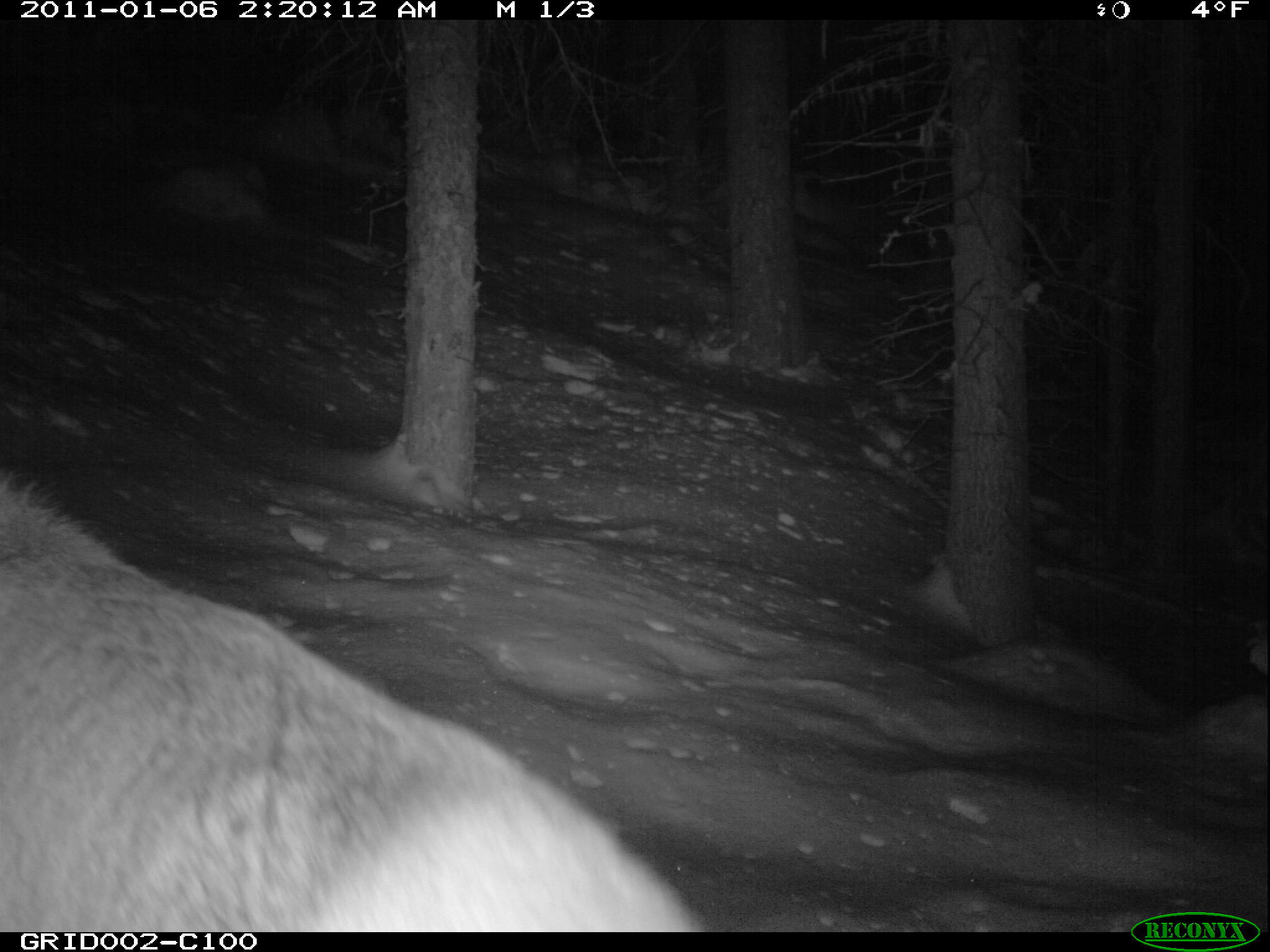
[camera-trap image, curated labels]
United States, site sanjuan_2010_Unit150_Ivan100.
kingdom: Animalia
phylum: Chordata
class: Mammalia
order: Artiodactyla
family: Cervidae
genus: Cervus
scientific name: Cervus elaphus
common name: red deer